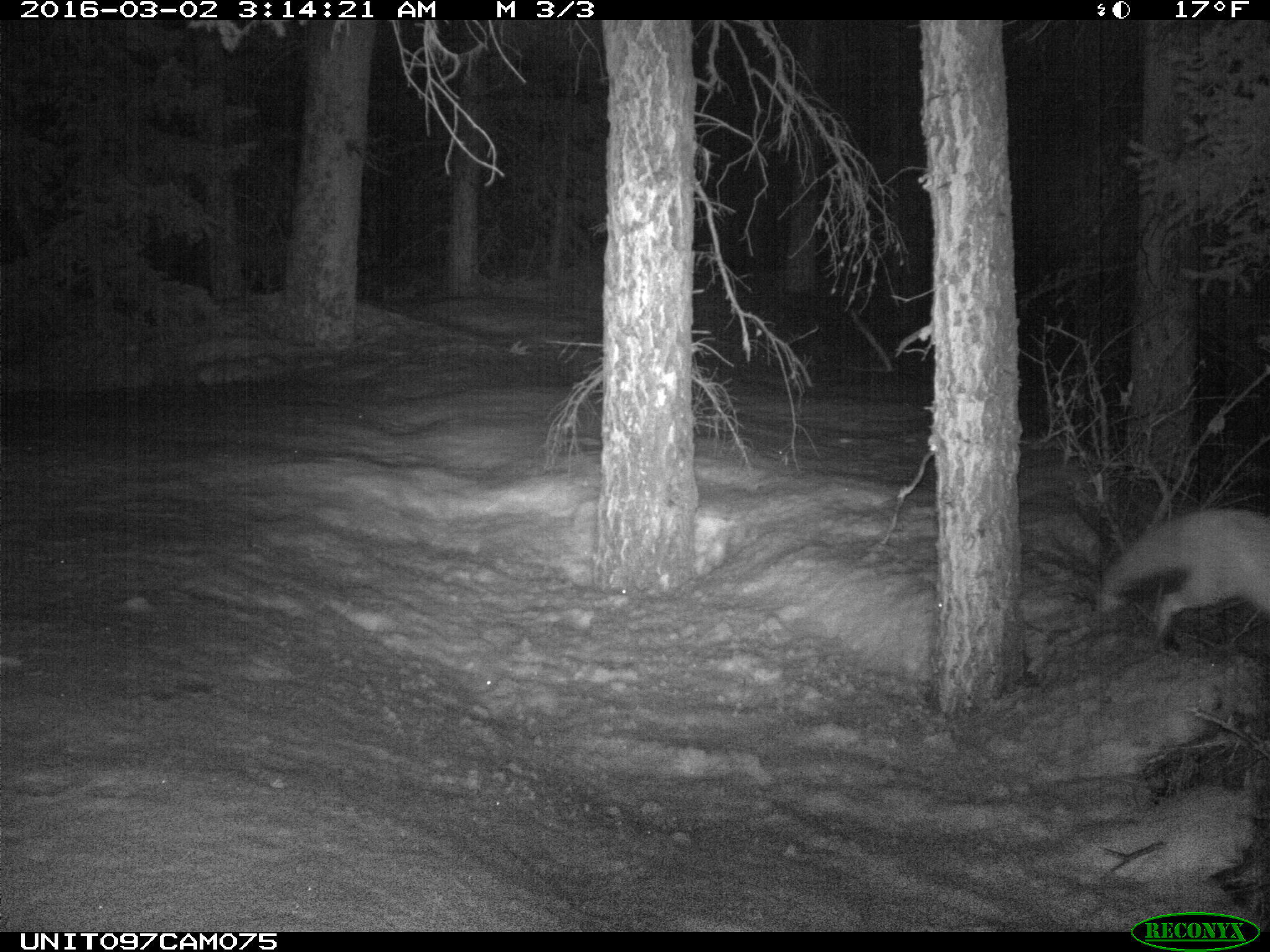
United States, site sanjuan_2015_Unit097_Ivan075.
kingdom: Animalia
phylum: Chordata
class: Mammalia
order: Carnivora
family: Canidae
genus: Vulpes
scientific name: Vulpes vulpes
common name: red fox